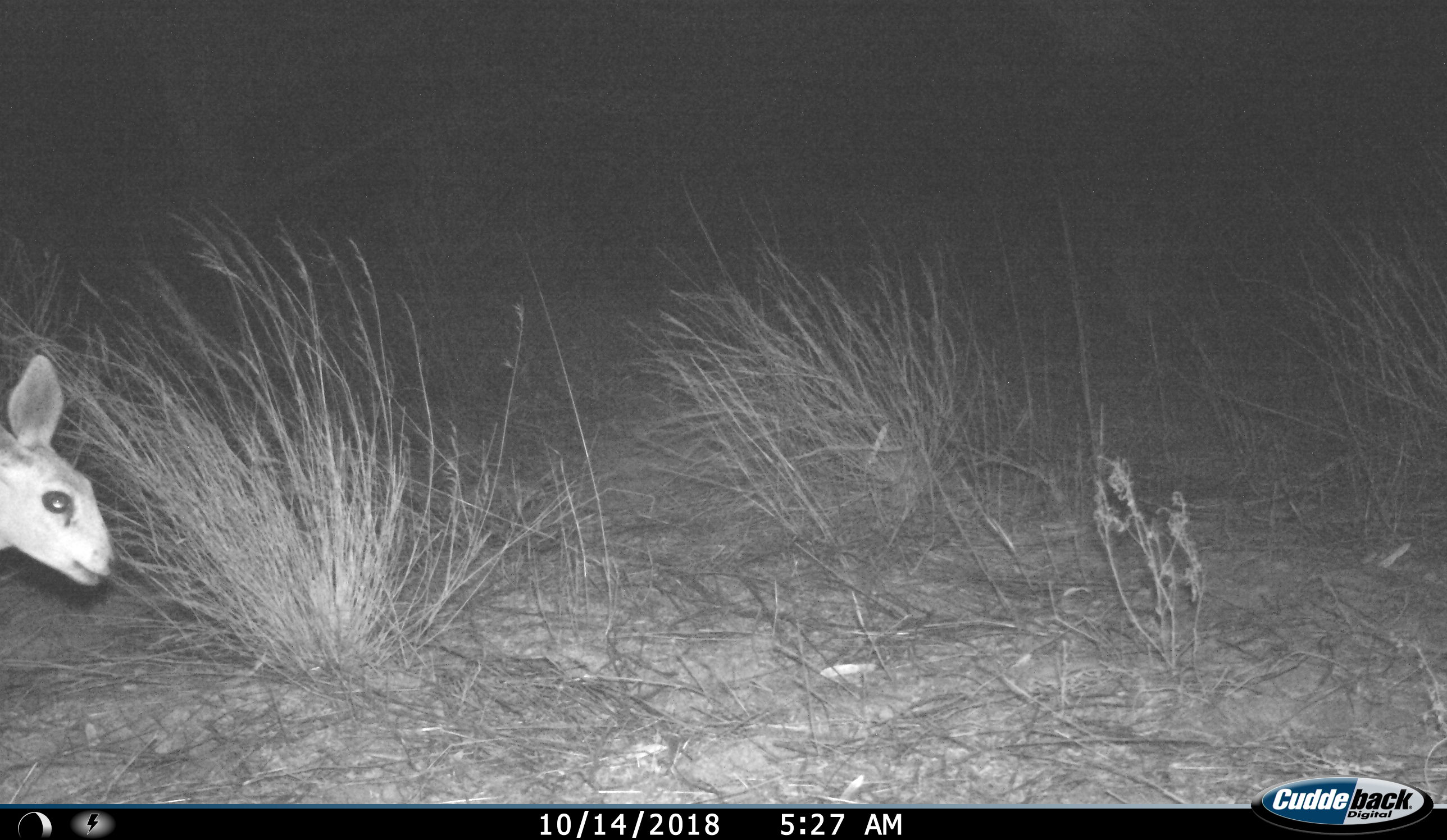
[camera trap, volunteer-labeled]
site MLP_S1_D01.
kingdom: Animalia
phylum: Chordata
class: Mammalia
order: Artiodactyla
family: Bovidae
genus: Raphicerus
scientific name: Raphicerus campestris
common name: steenbok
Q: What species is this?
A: Steenbok (Raphicerus campestris).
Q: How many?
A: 1.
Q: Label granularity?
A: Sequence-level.